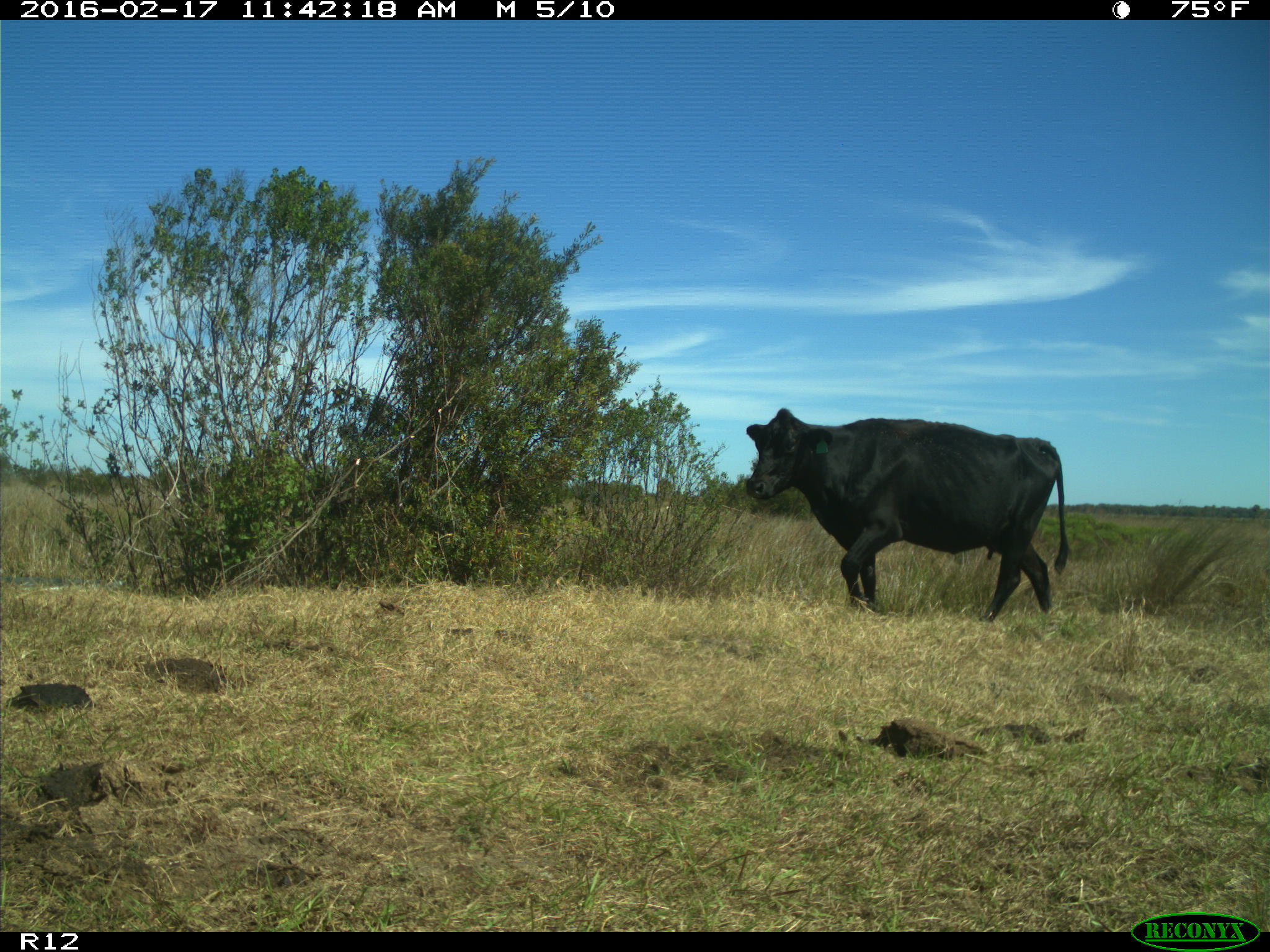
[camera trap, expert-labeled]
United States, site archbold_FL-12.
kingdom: Animalia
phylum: Chordata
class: Mammalia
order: Artiodactyla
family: Bovidae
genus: Bos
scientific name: Bos taurus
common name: domestic cow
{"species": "Bos taurus (domestic cow)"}